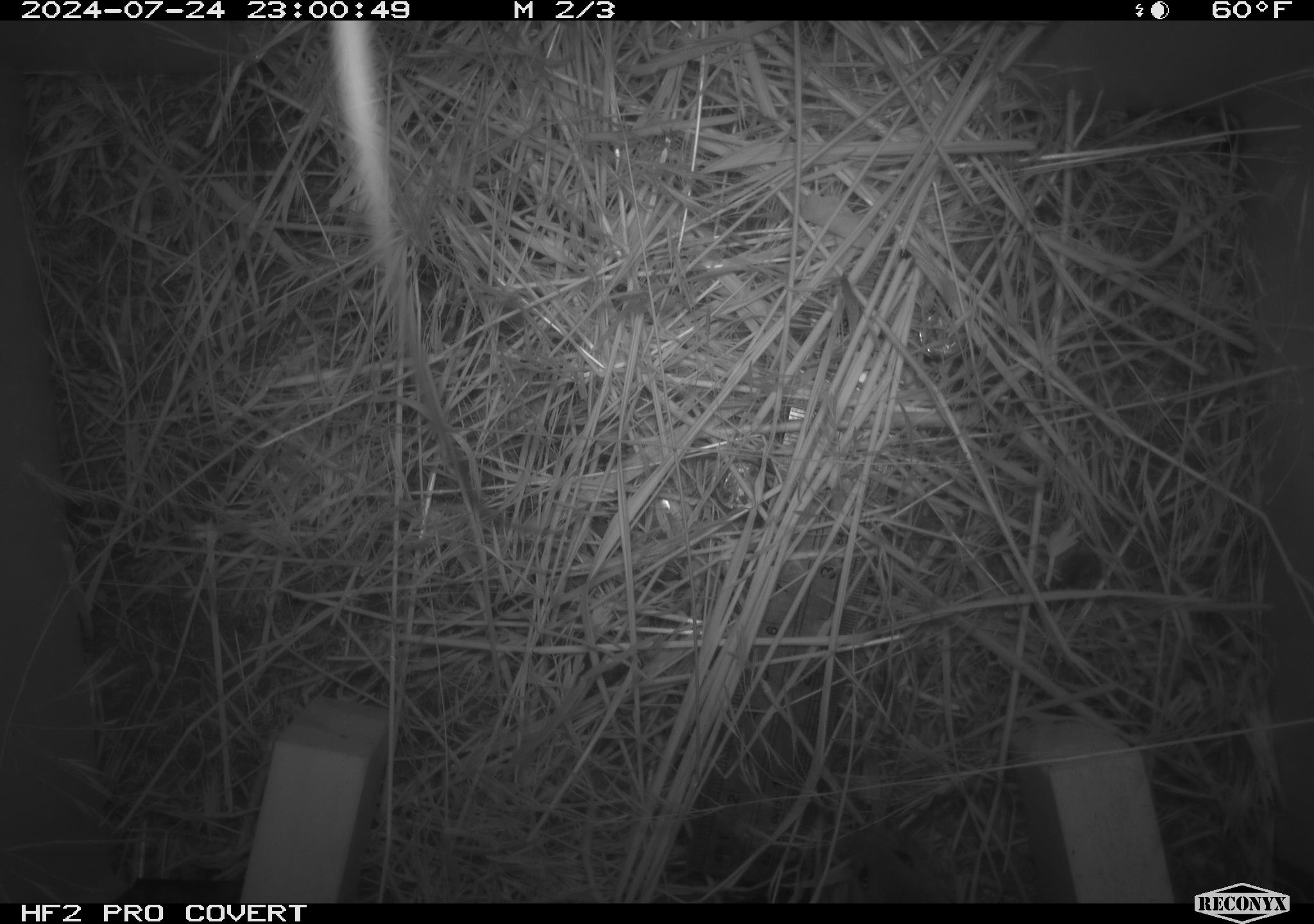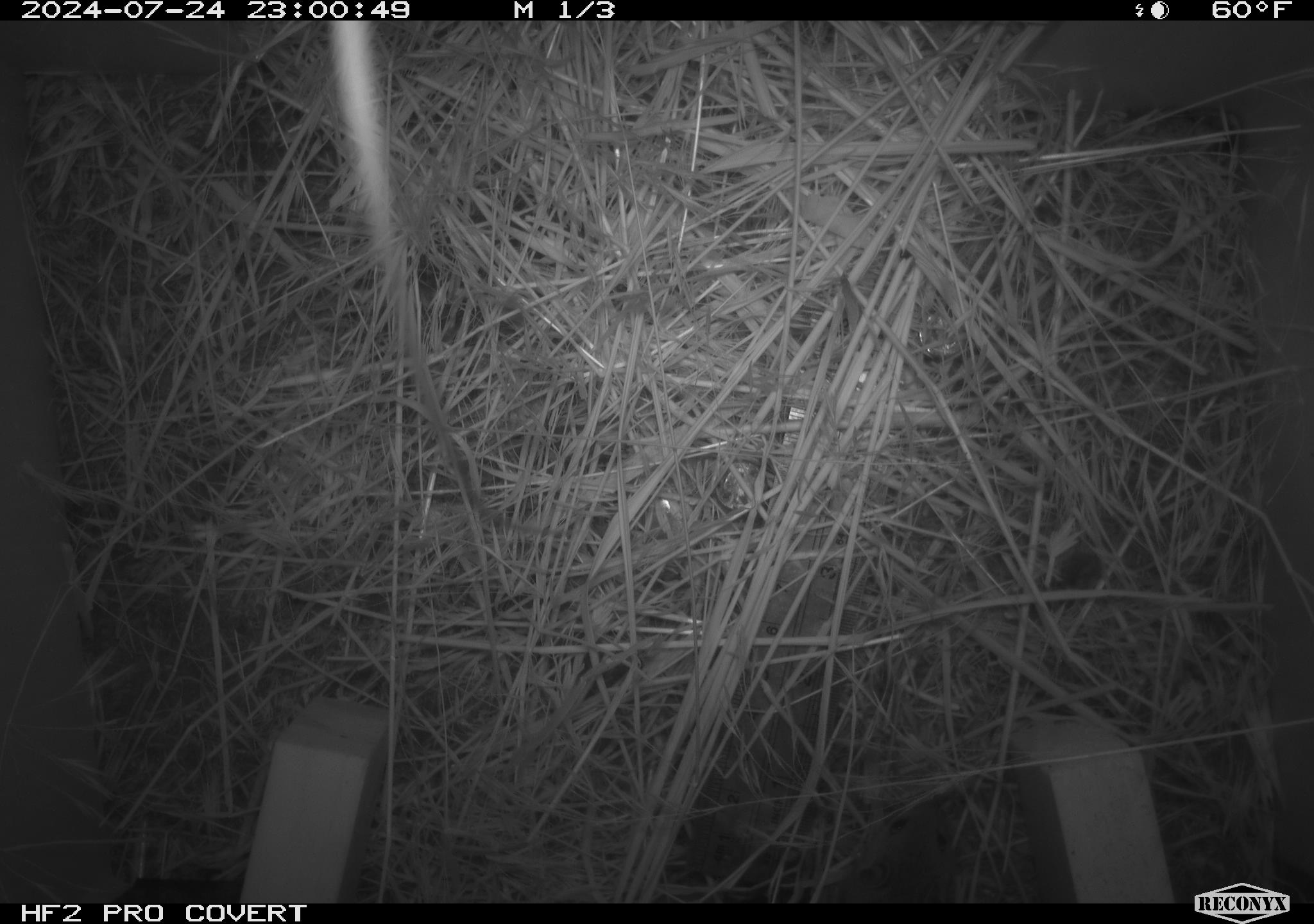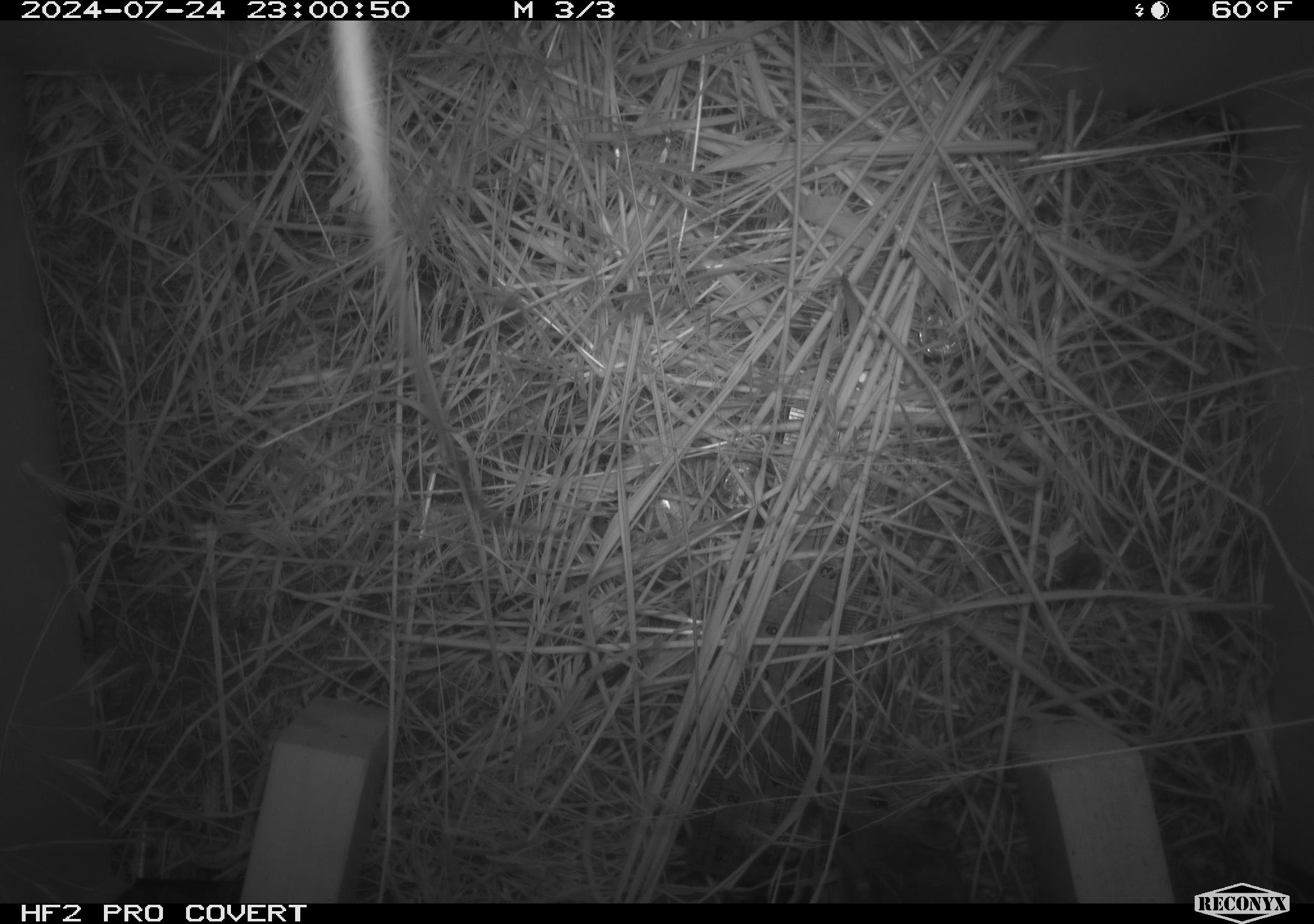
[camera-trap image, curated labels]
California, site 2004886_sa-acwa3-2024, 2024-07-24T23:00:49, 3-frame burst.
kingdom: Animalia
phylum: Chordata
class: Mammalia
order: Rodentia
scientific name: Rodentia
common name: mouse species